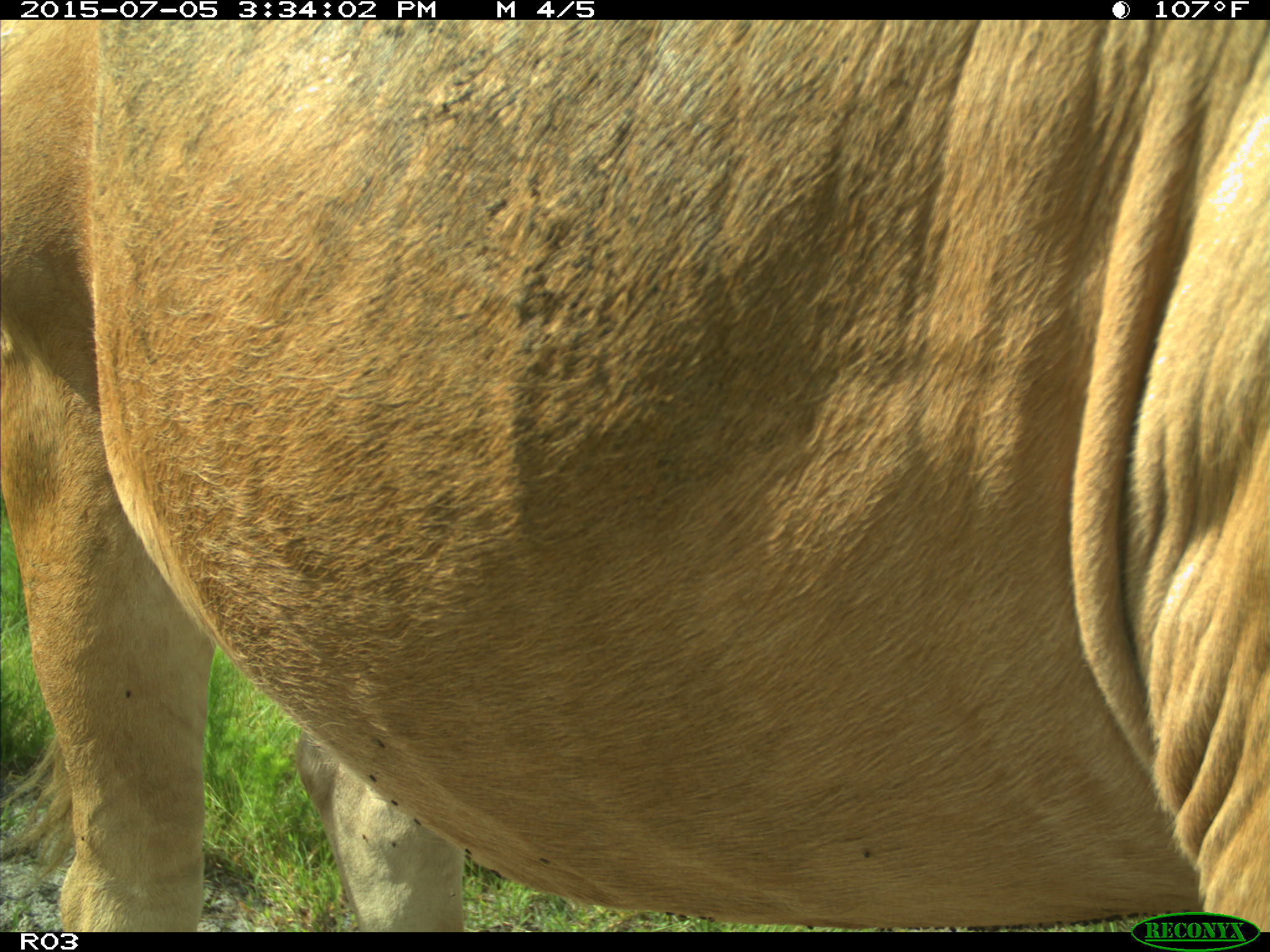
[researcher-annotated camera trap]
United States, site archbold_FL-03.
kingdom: Animalia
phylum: Chordata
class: Mammalia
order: Artiodactyla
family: Bovidae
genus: Bos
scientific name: Bos taurus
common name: domestic cow